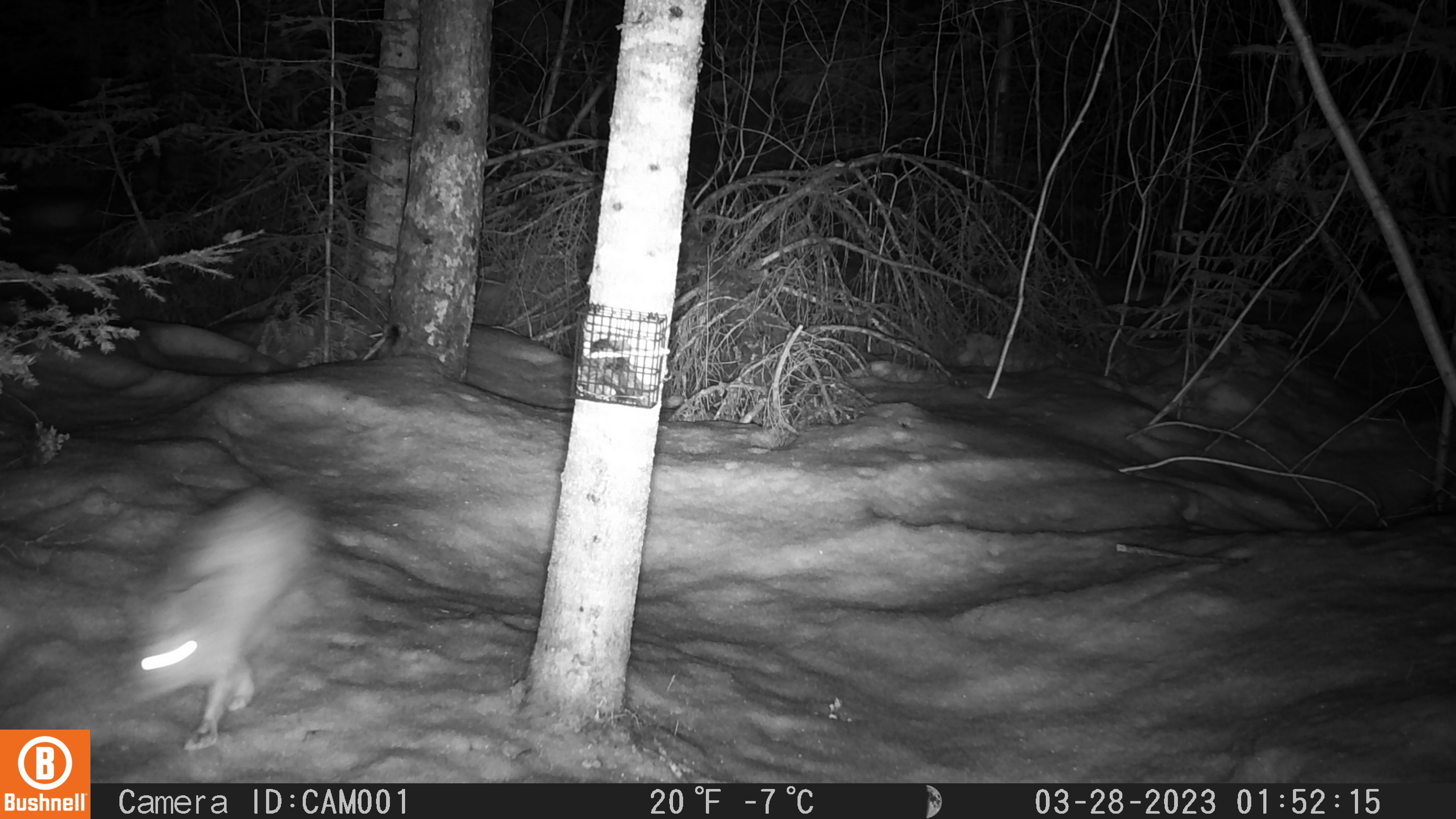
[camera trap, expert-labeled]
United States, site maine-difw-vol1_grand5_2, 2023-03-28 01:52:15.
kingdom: Animalia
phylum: Chordata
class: Mammalia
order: Lagomorpha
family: Leporidae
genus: Lepus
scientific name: Lepus americanus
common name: snowshoe hare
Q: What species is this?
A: Snowshoe hare (Lepus americanus).